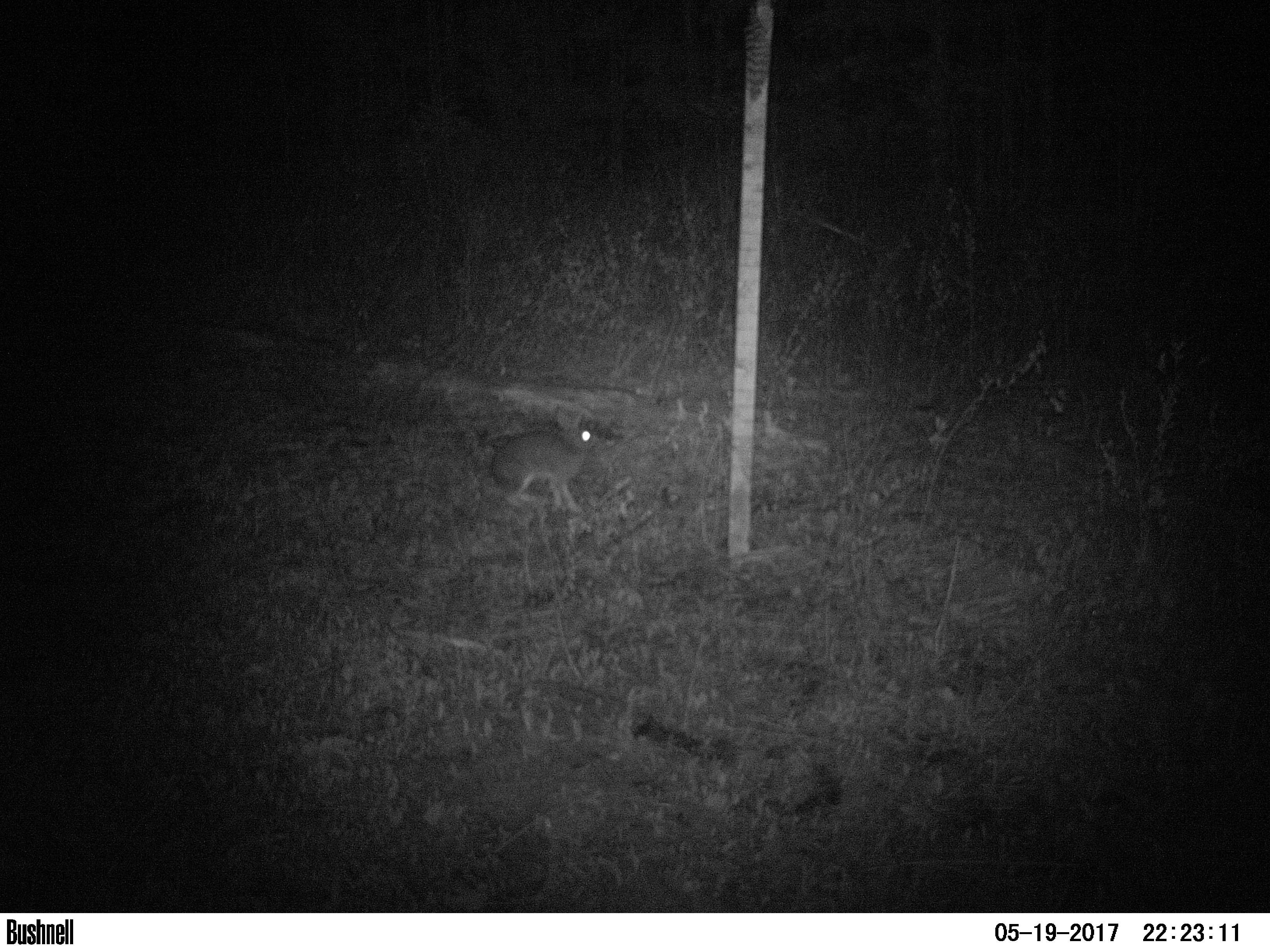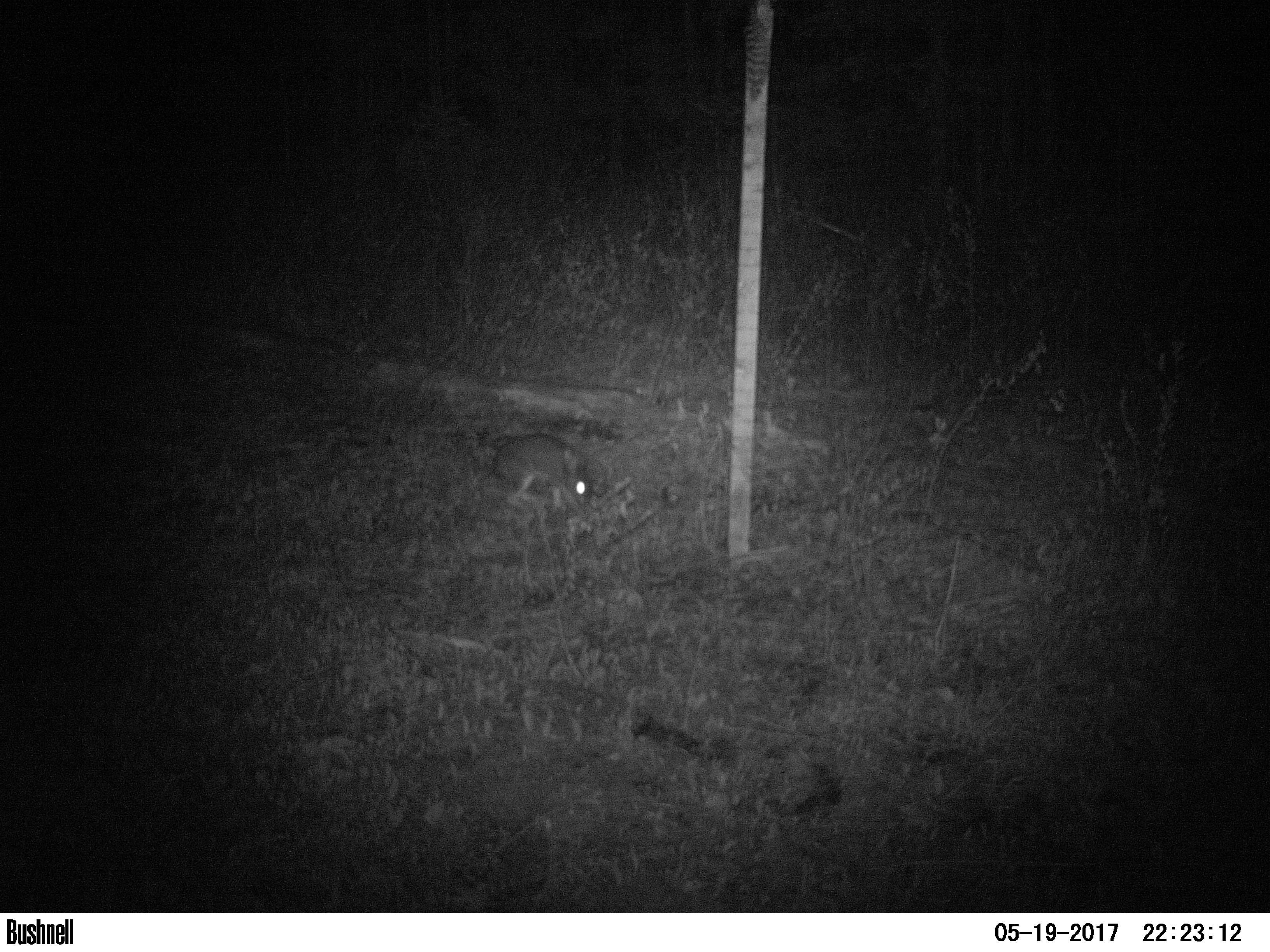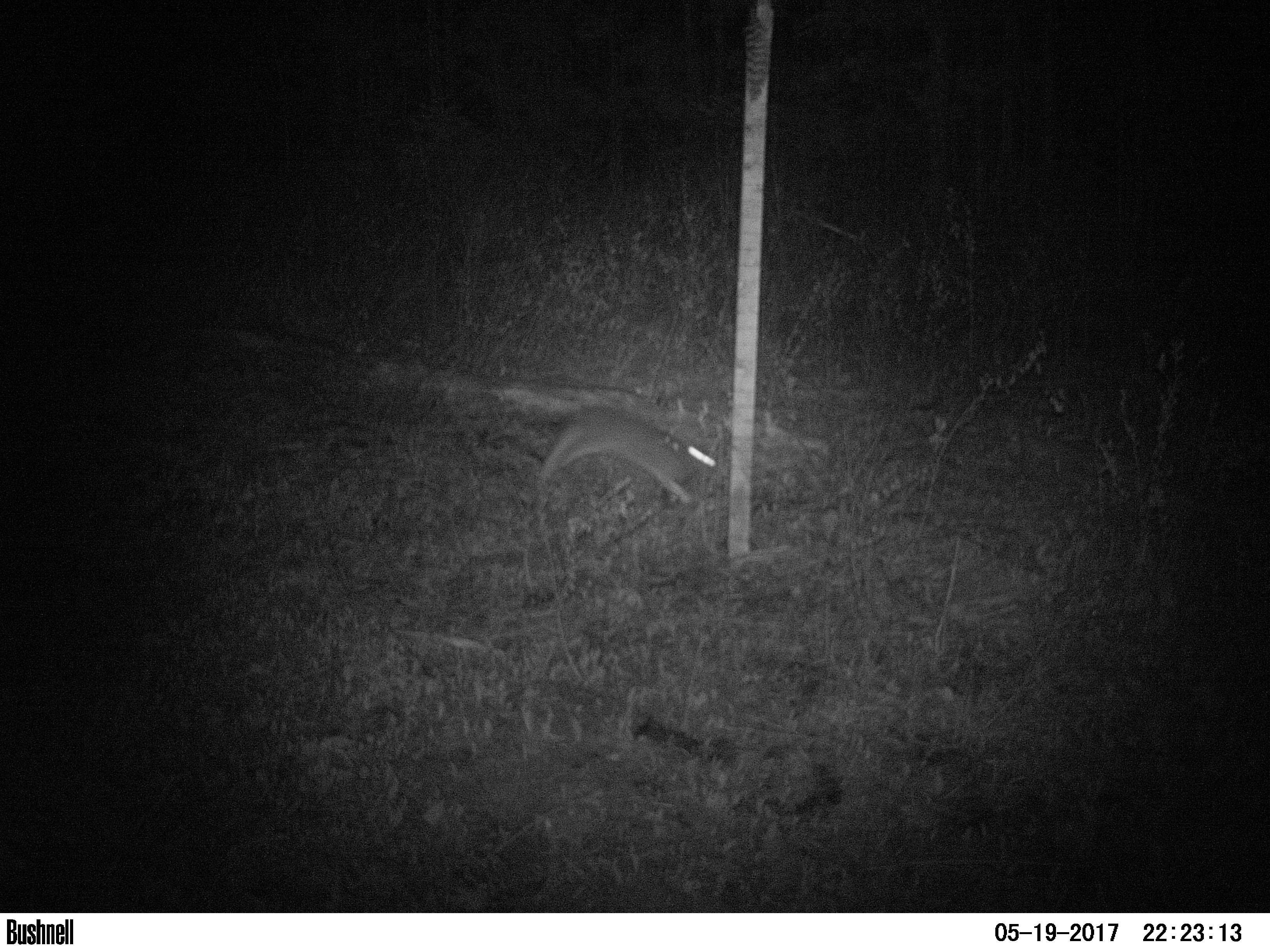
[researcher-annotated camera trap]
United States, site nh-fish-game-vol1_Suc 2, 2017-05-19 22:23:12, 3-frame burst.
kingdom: Animalia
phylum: Chordata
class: Mammalia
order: Lagomorpha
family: Leporidae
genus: Lepus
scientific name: Lepus americanus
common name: snowshoe hare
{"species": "snowshoe hare (Lepus americanus)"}